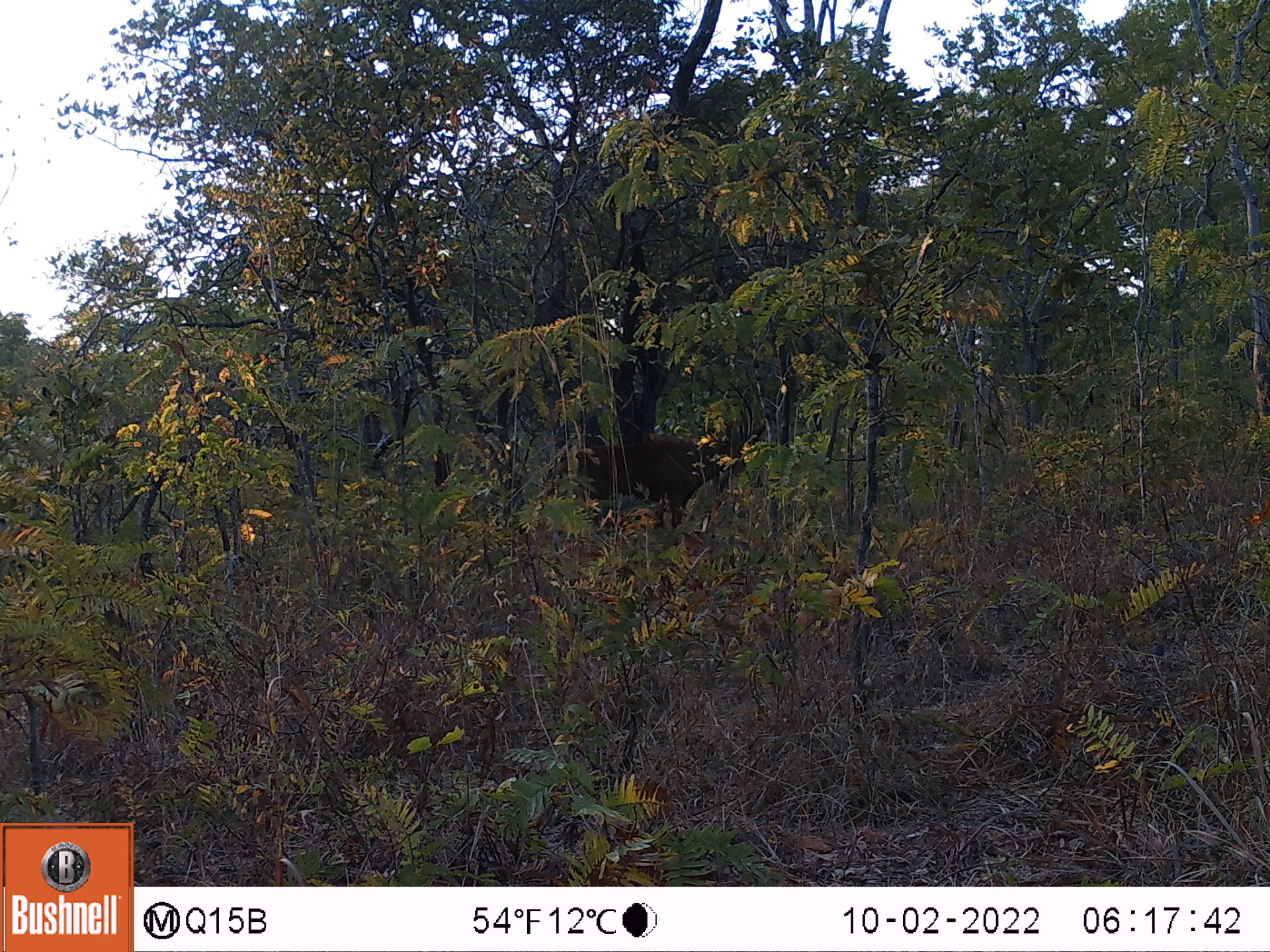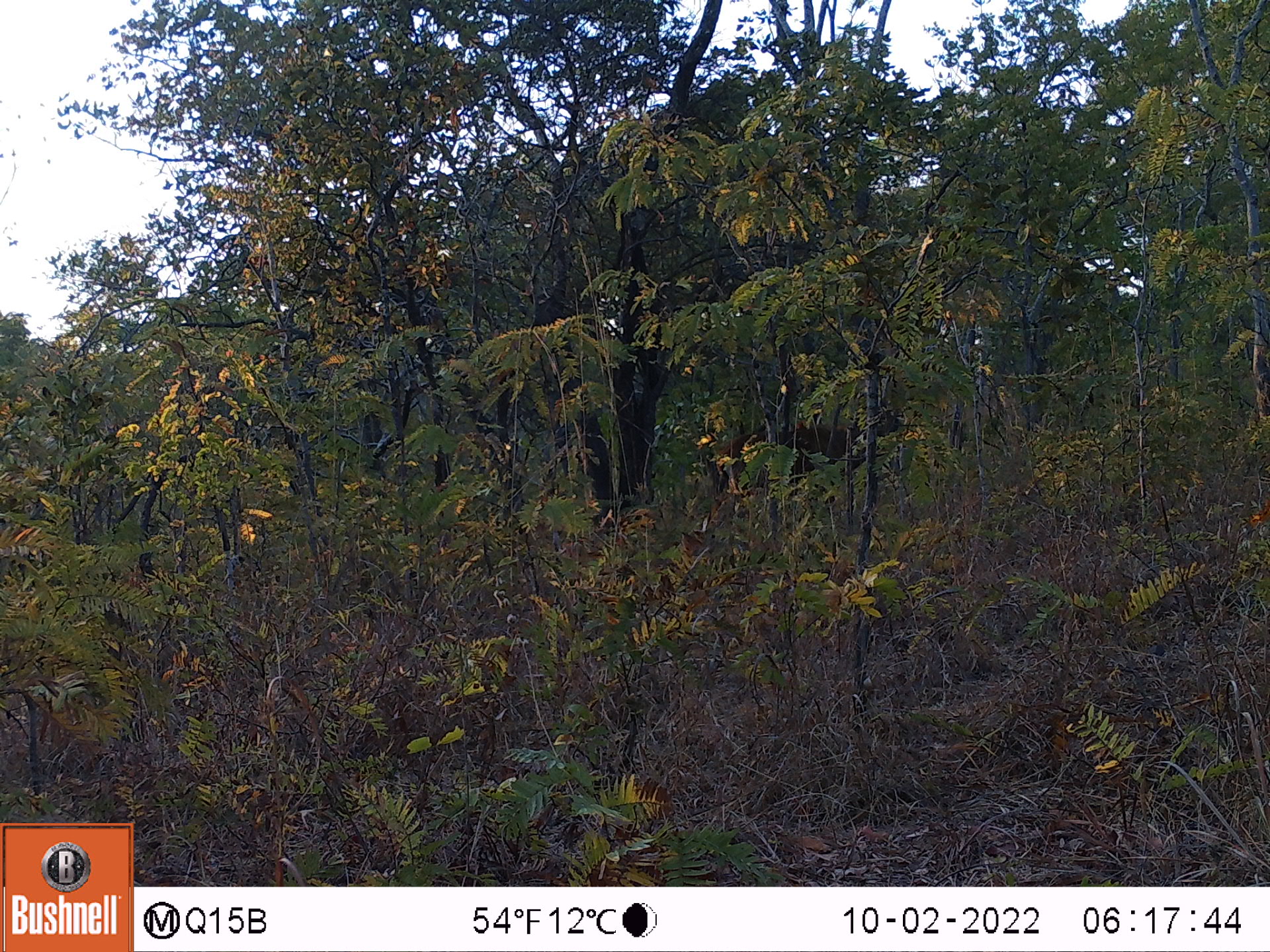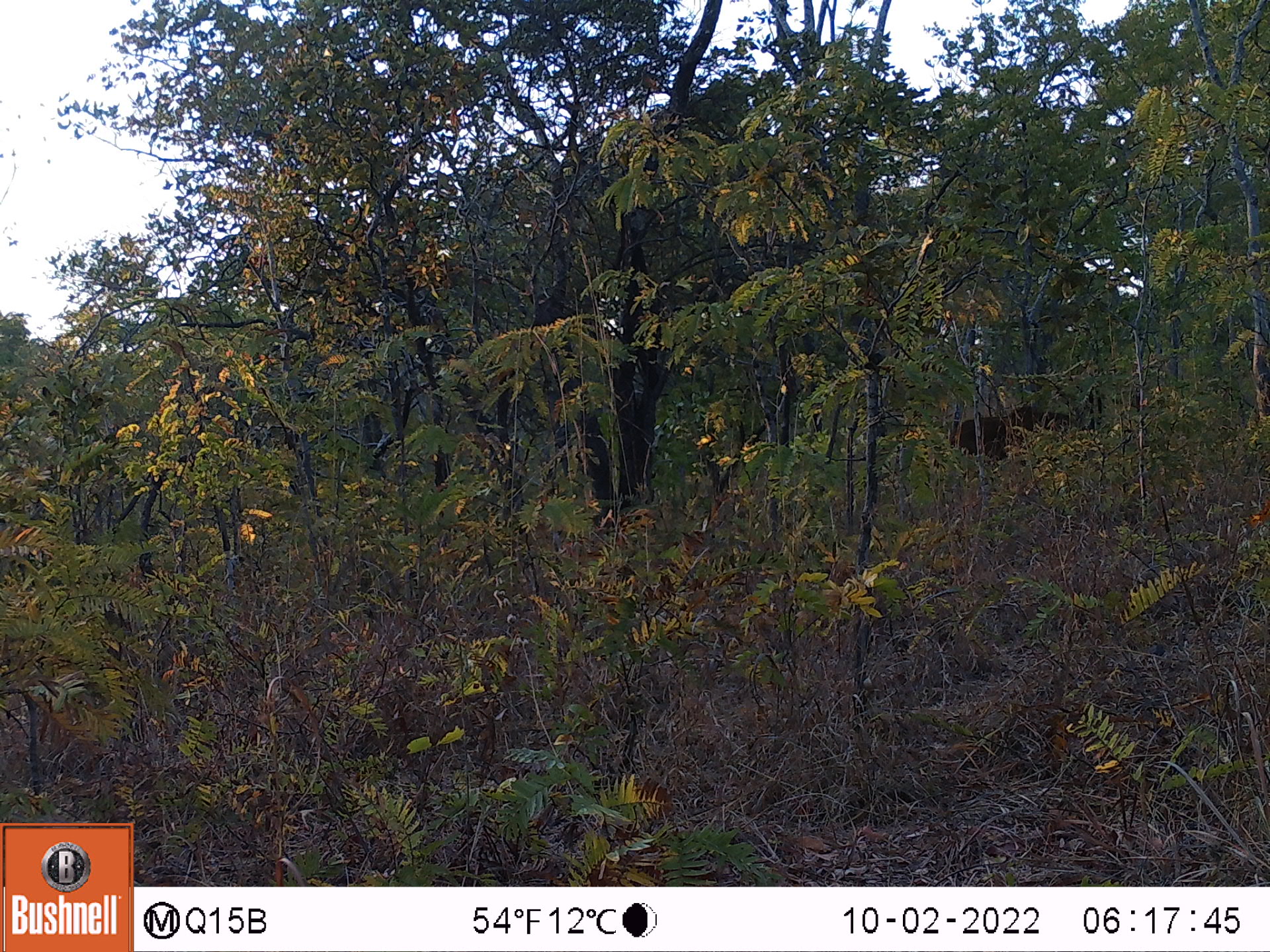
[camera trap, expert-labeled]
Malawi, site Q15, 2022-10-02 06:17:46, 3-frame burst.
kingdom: Animalia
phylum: Chordata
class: Mammalia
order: Artiodactyla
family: Bovidae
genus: Hippotragus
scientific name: Hippotragus niger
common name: sable antelope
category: sable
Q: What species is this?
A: Sable (sable antelope) (Hippotragus niger).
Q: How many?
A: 1.